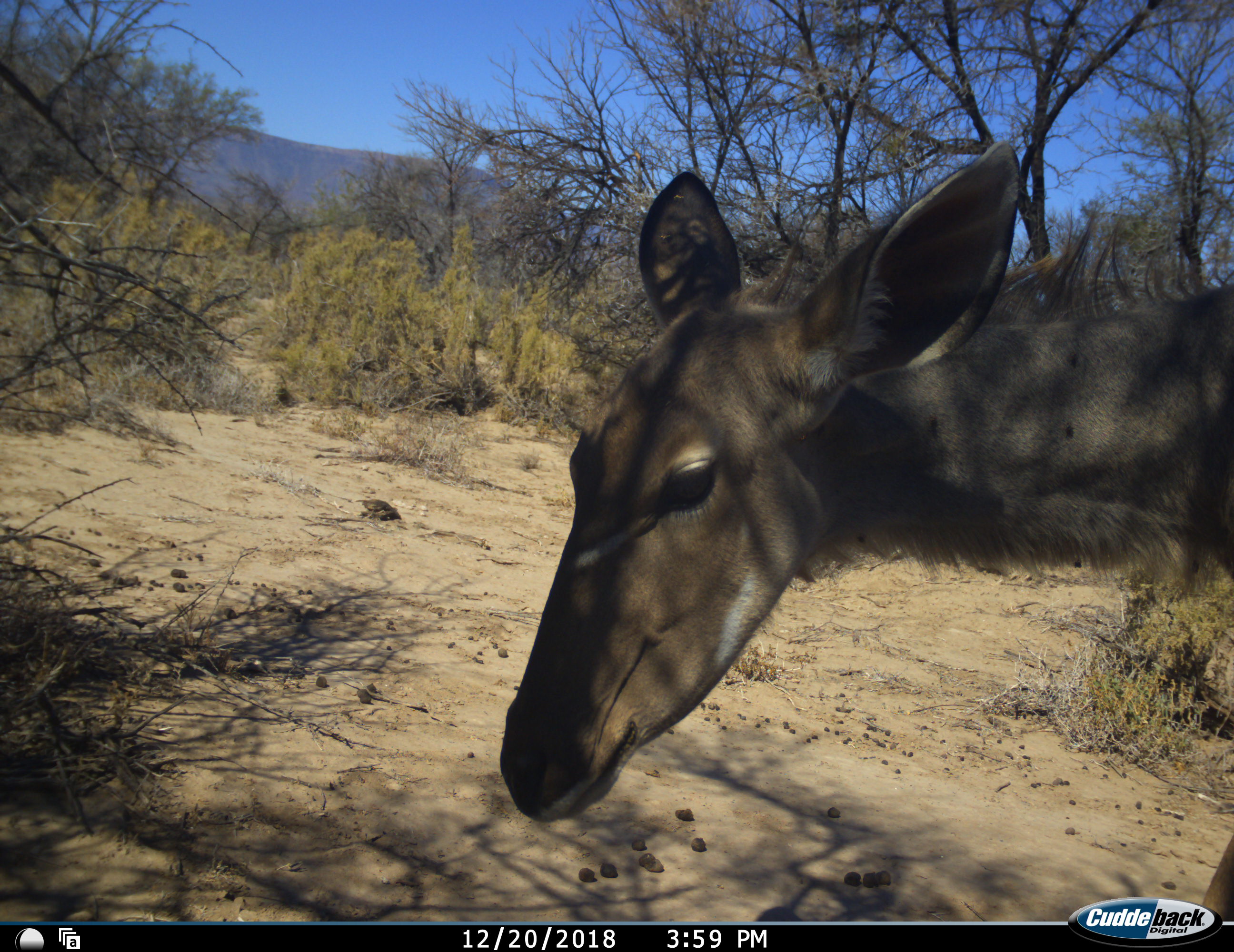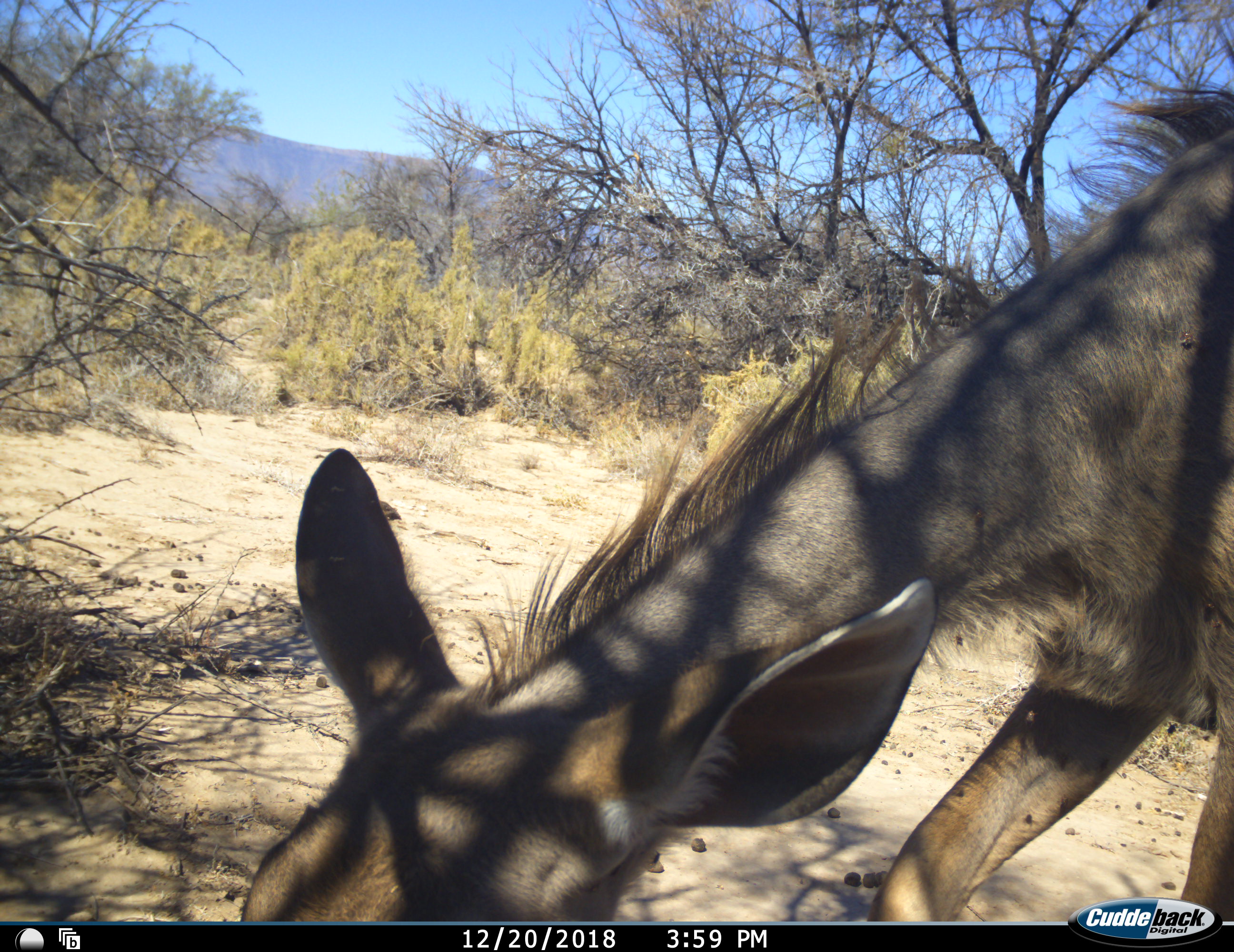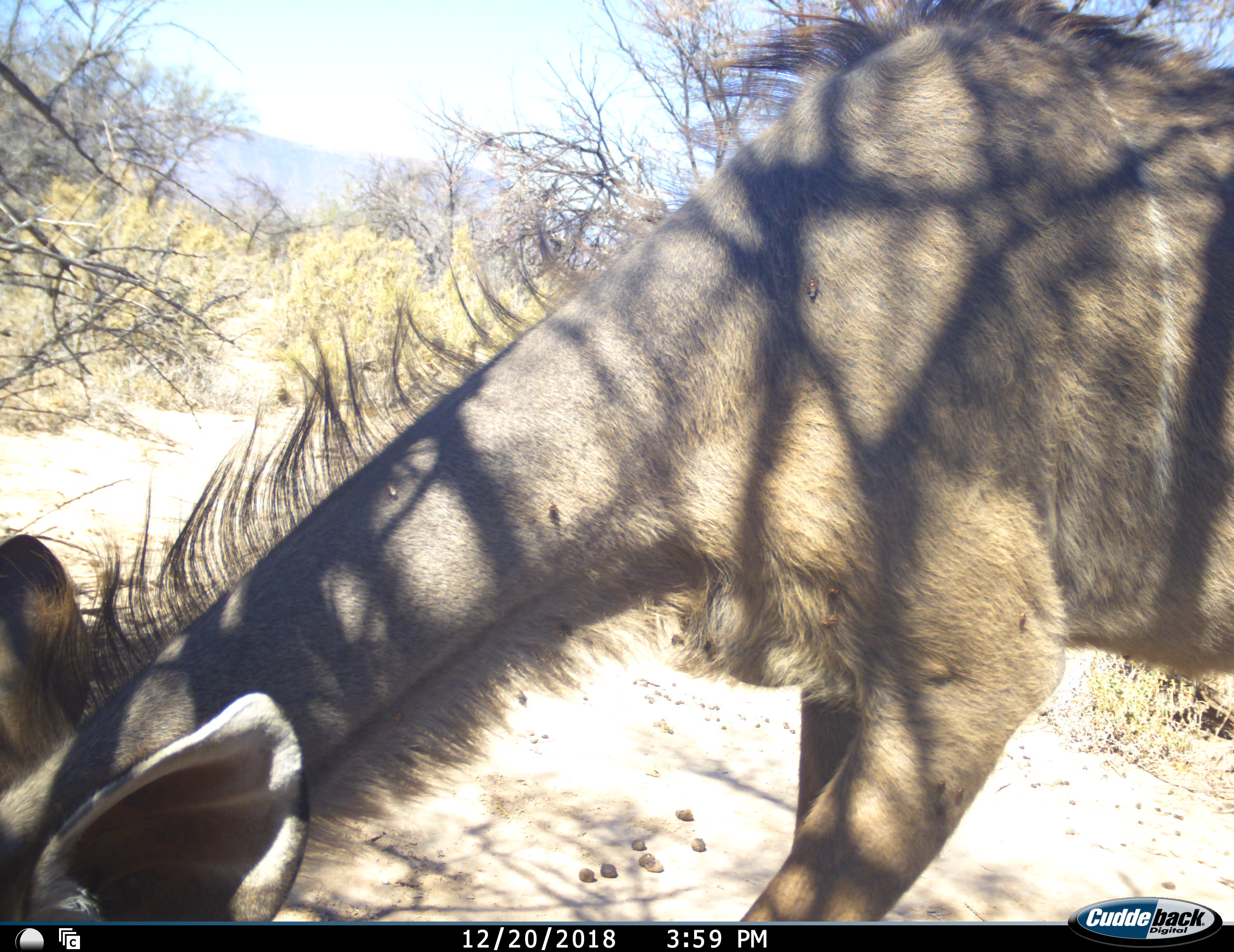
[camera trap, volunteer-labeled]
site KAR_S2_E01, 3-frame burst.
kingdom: Animalia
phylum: Chordata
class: Mammalia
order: Artiodactyla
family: Bovidae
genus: Tragelaphus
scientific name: Tragelaphus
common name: kudu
Kudu (Tragelaphus), count 1. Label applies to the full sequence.